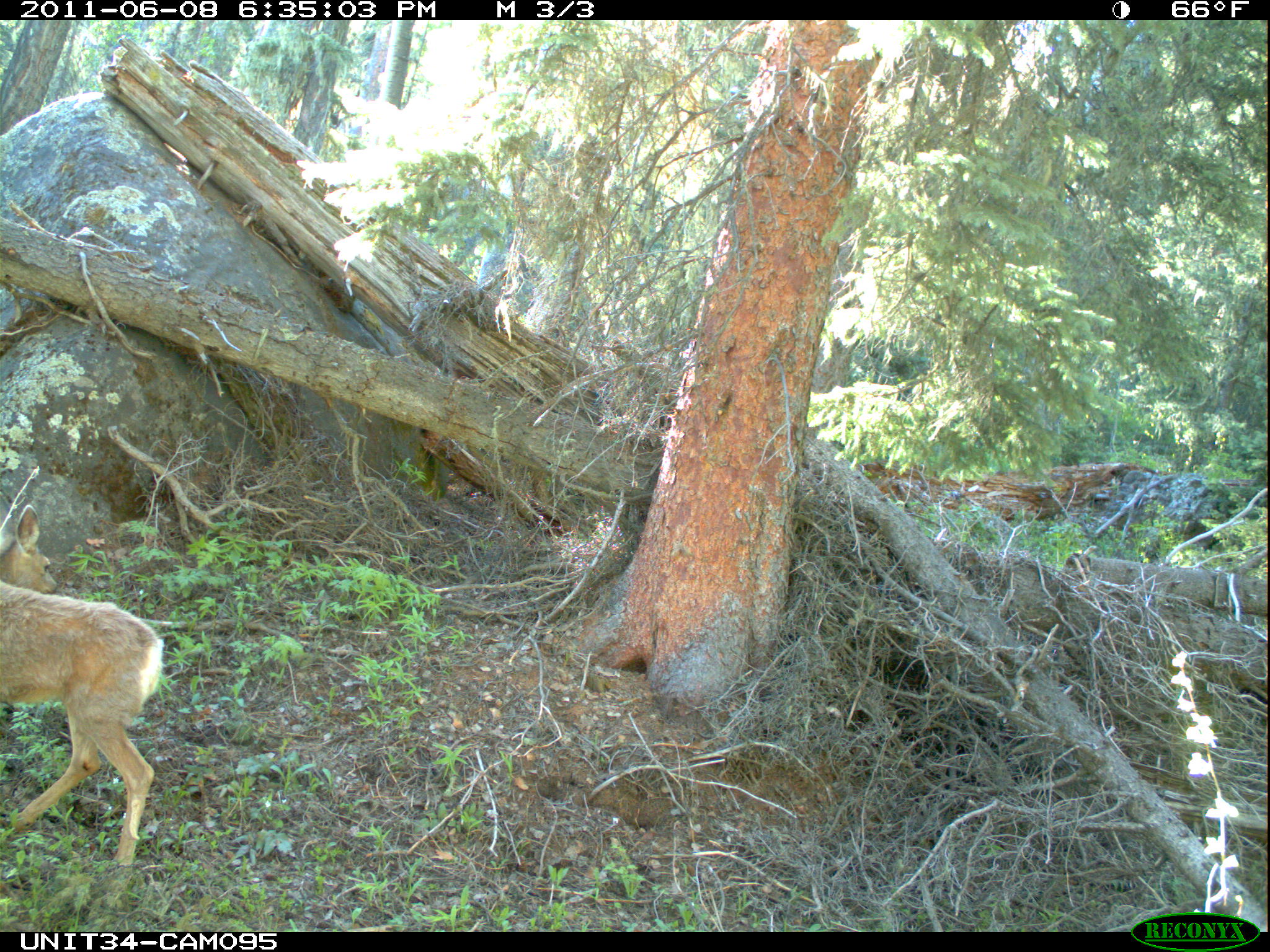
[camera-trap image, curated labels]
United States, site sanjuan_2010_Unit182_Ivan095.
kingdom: Animalia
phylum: Chordata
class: Mammalia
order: Artiodactyla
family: Cervidae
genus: Odocoileus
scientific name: Odocoileus hemionus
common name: mule deer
Odocoileus hemionus (mule deer).